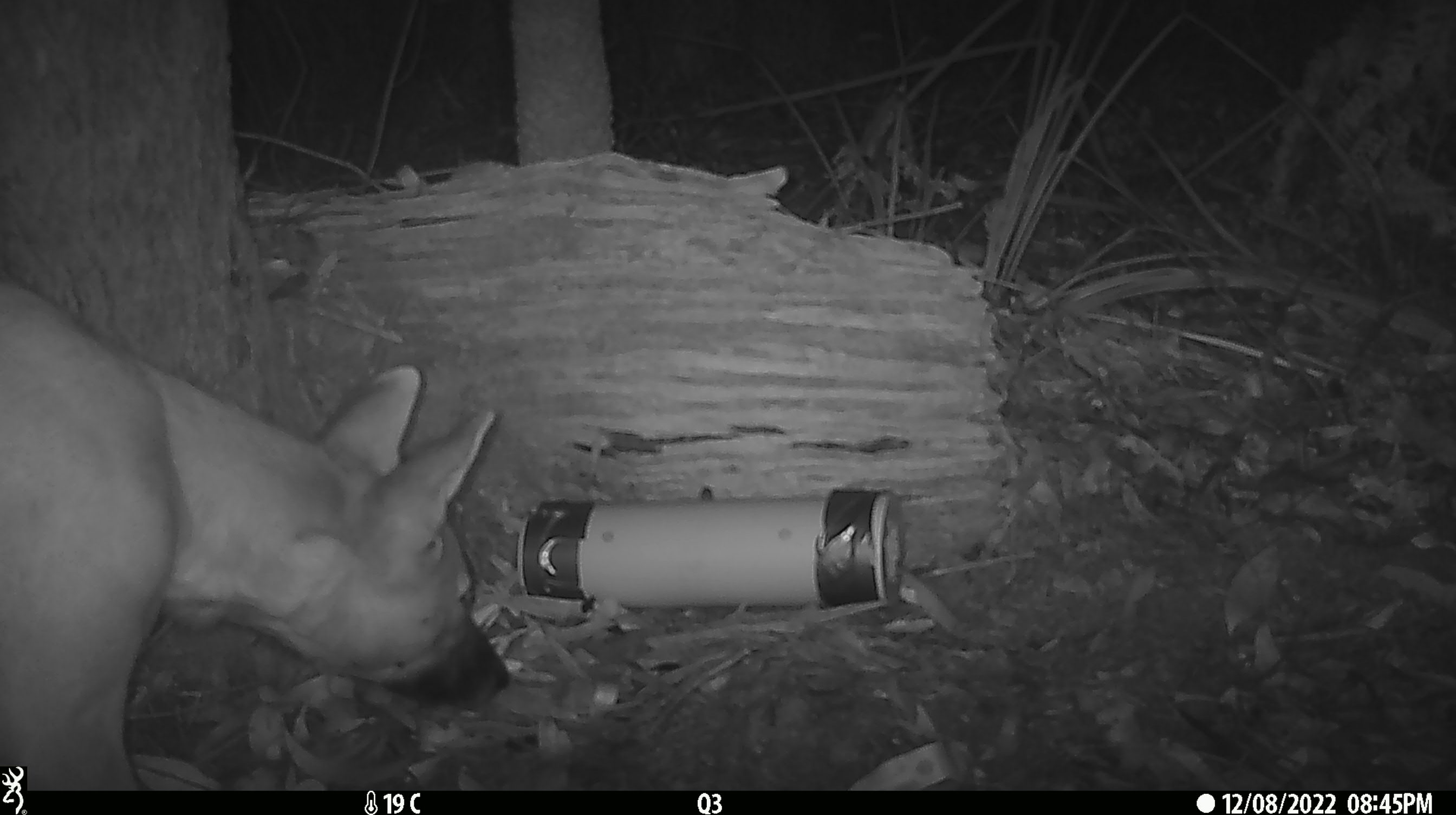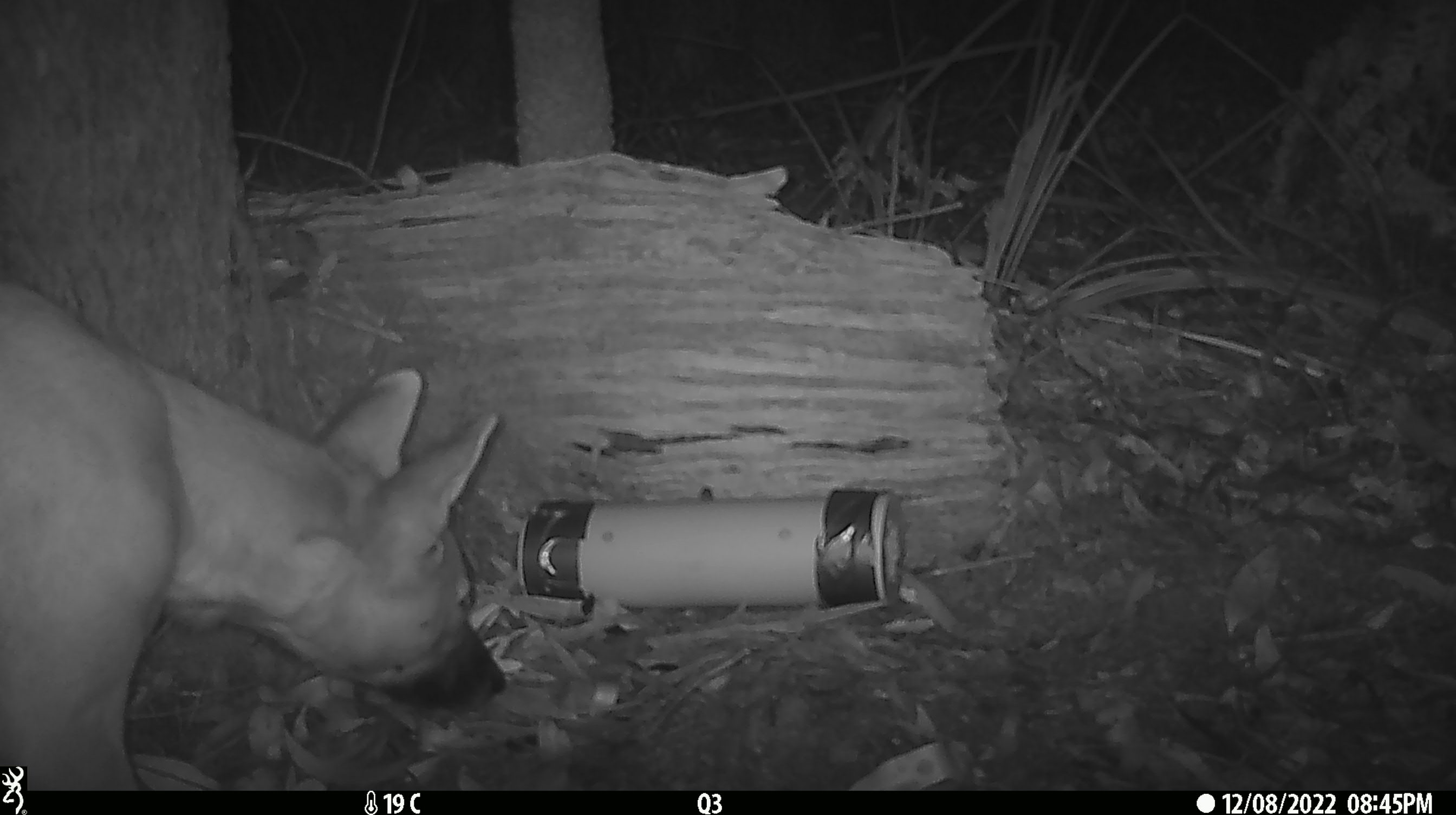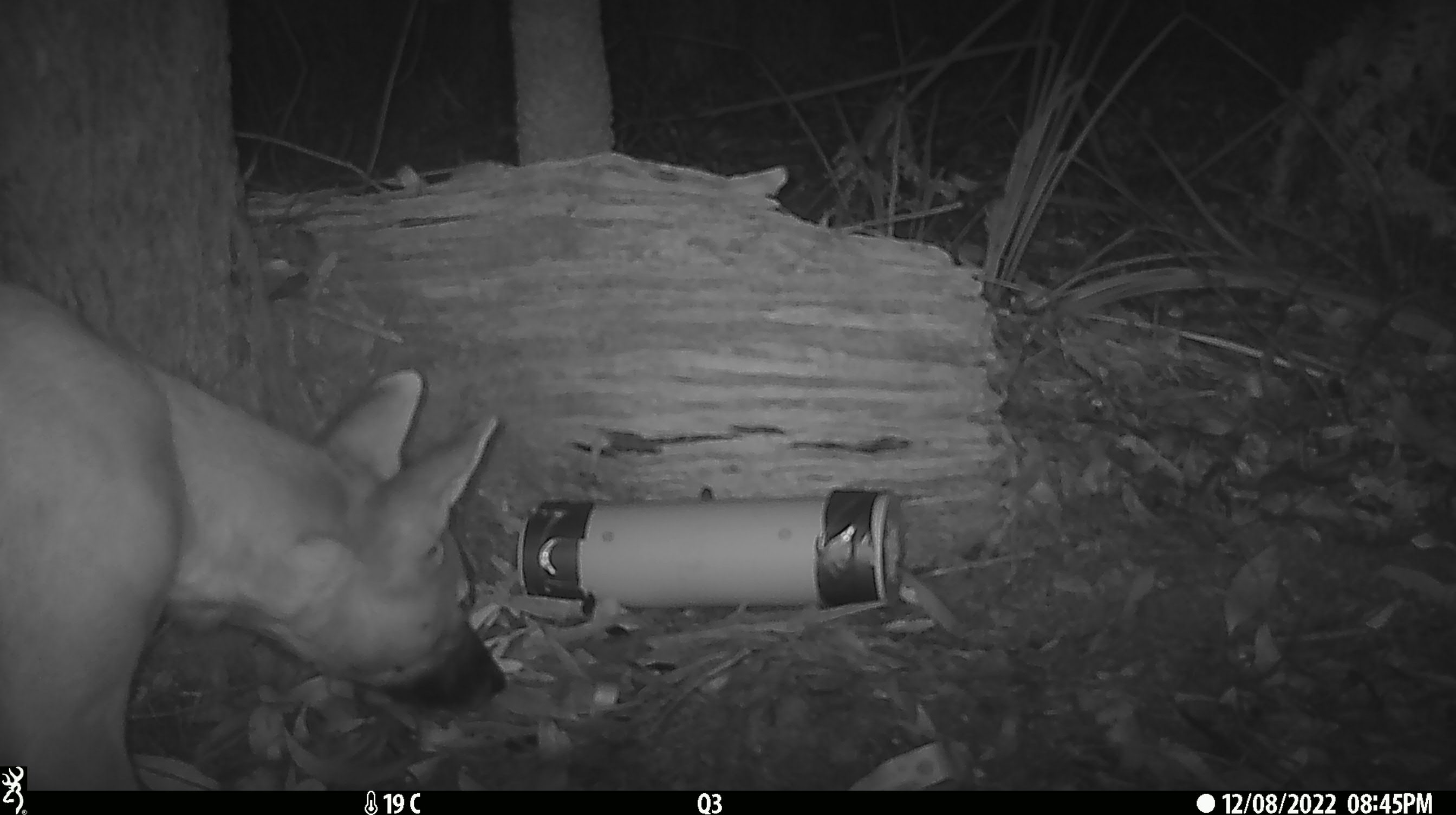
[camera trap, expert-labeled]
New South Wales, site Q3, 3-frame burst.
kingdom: Animalia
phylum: Chordata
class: Mammalia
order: Carnivora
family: Canidae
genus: Canis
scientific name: Canis familiaris dingo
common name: dingo